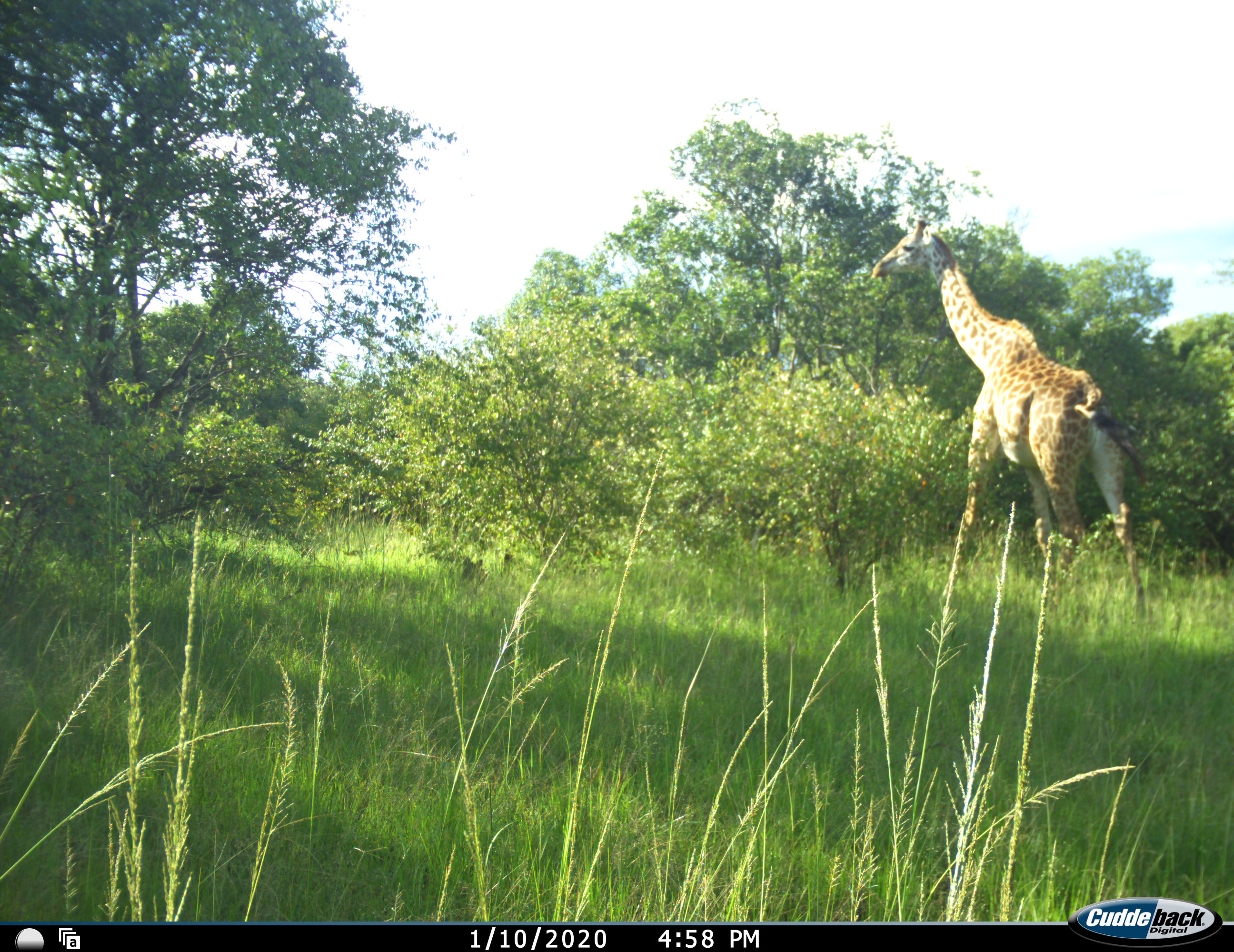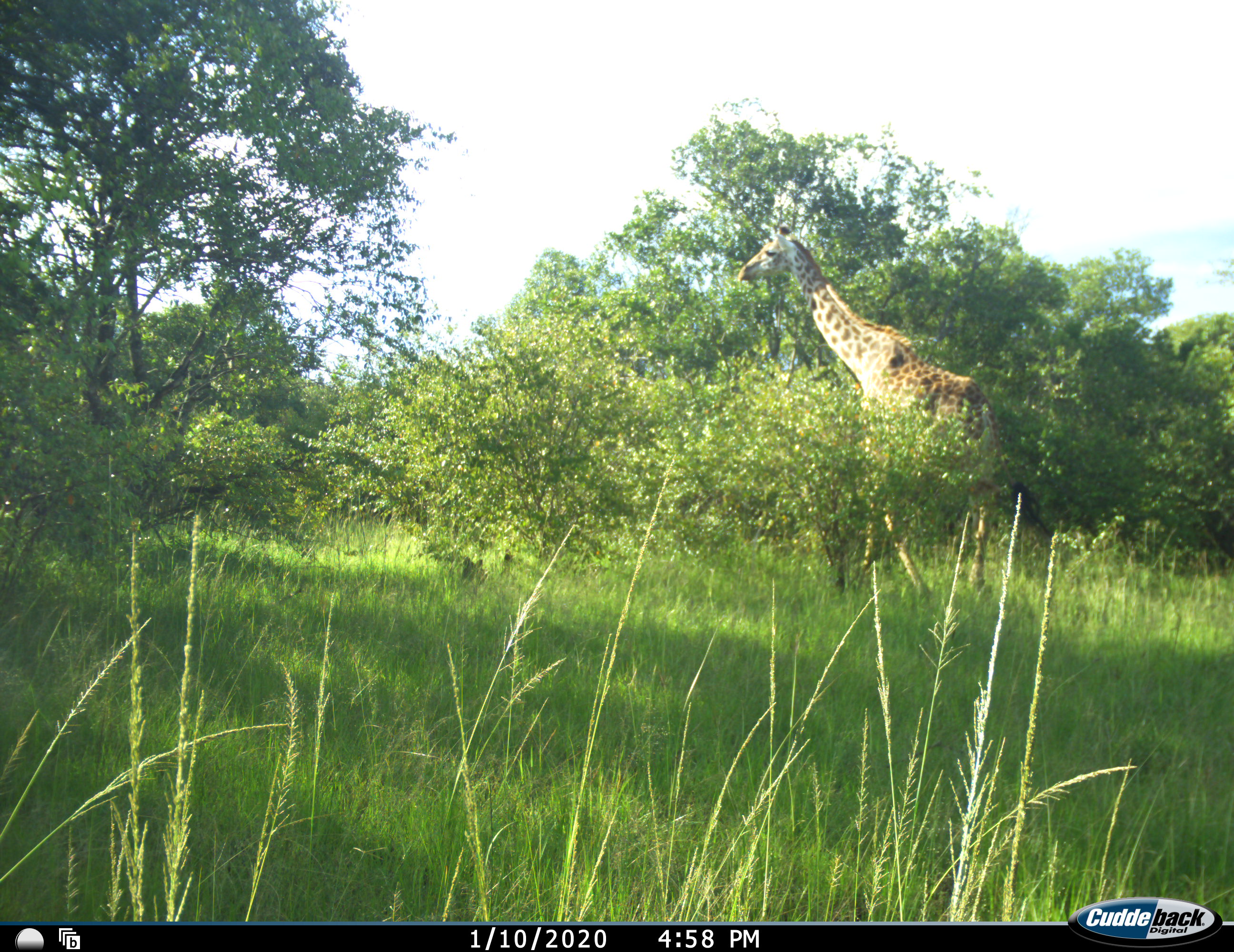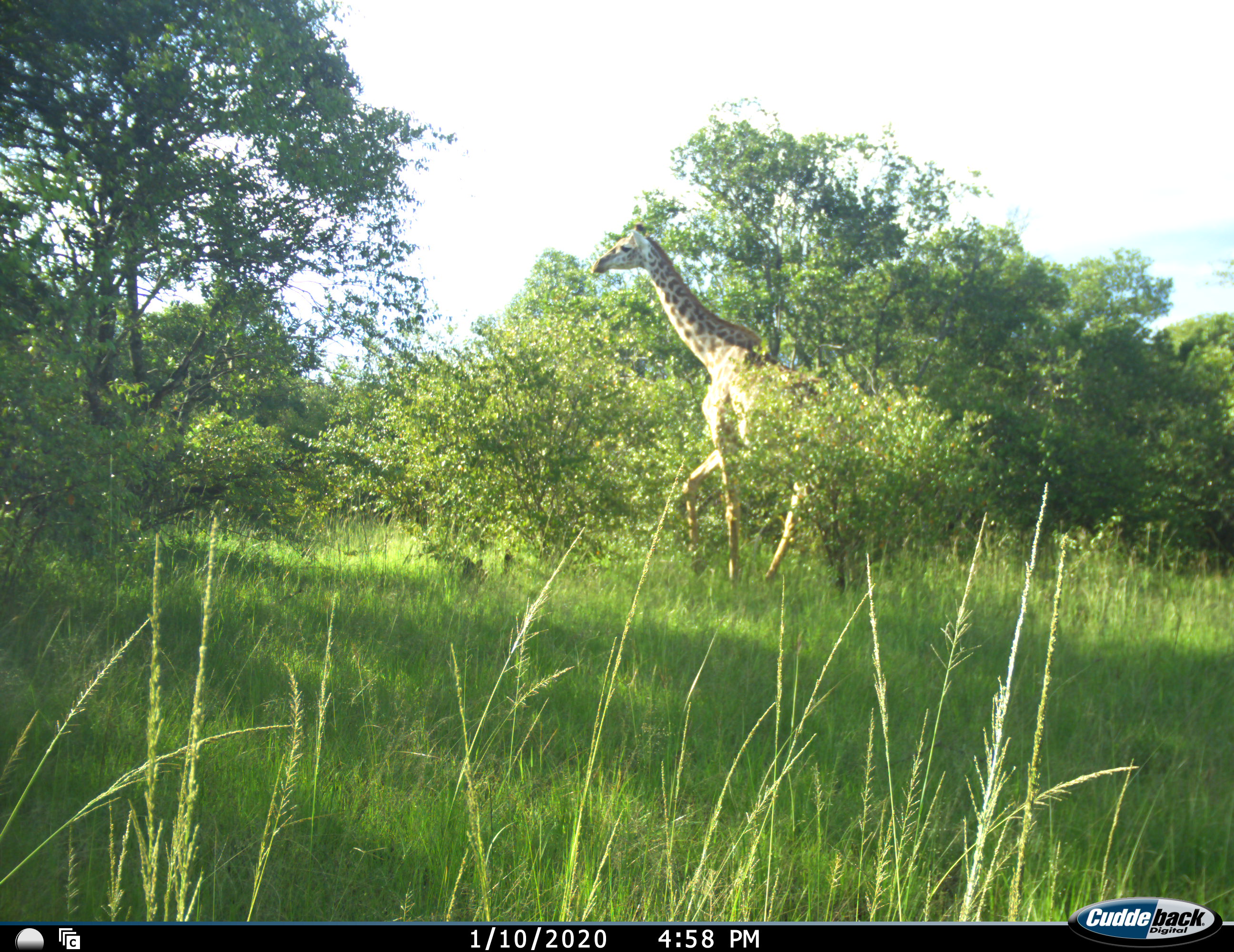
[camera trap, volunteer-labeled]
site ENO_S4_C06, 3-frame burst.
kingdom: Animalia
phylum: Chordata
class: Mammalia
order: Artiodactyla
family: Giraffidae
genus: Giraffa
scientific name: Giraffa camelopardalis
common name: giraffe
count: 1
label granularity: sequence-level